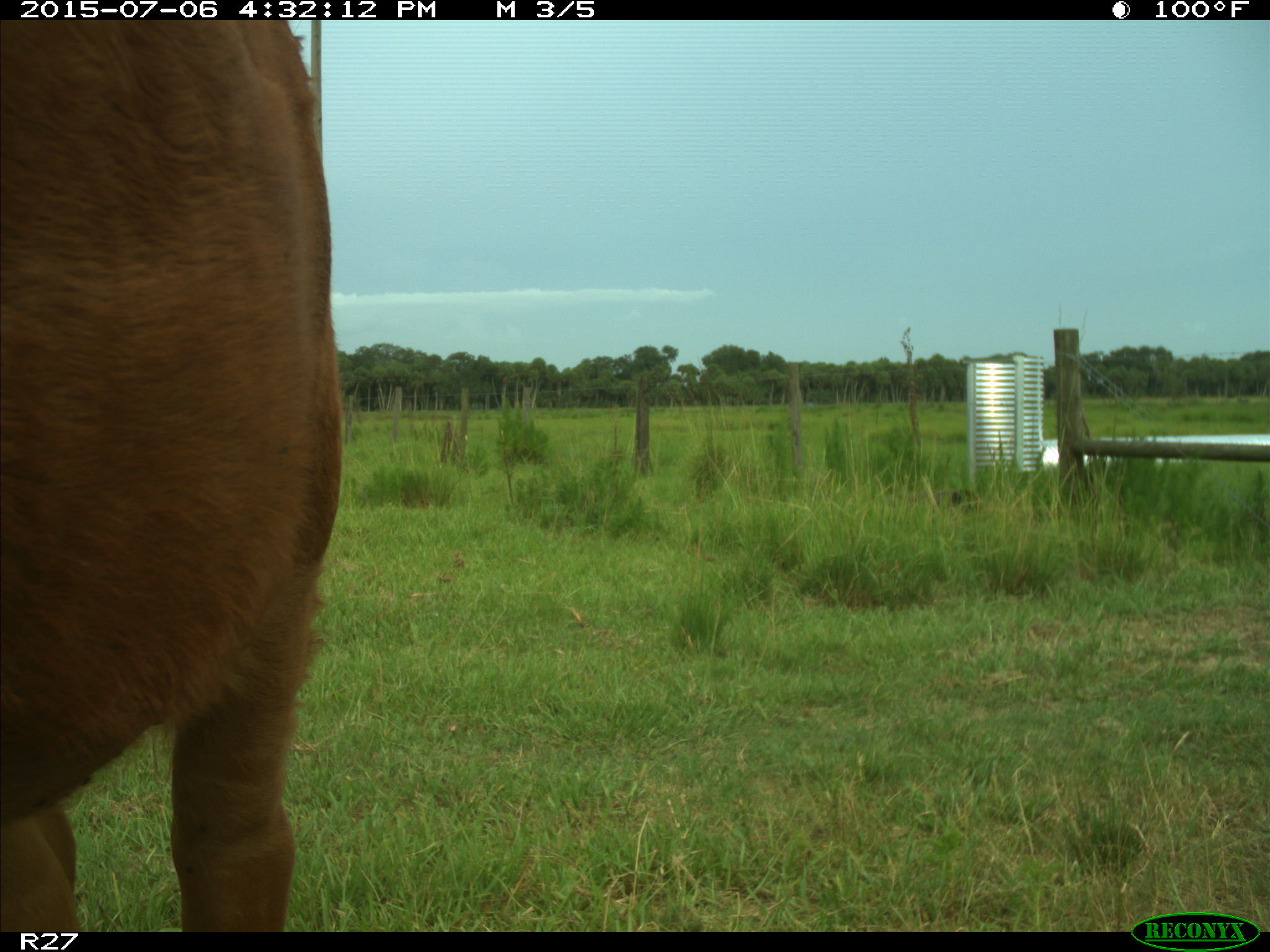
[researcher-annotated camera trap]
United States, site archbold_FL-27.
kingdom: Animalia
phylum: Chordata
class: Mammalia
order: Artiodactyla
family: Bovidae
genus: Bos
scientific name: Bos taurus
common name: domestic cow